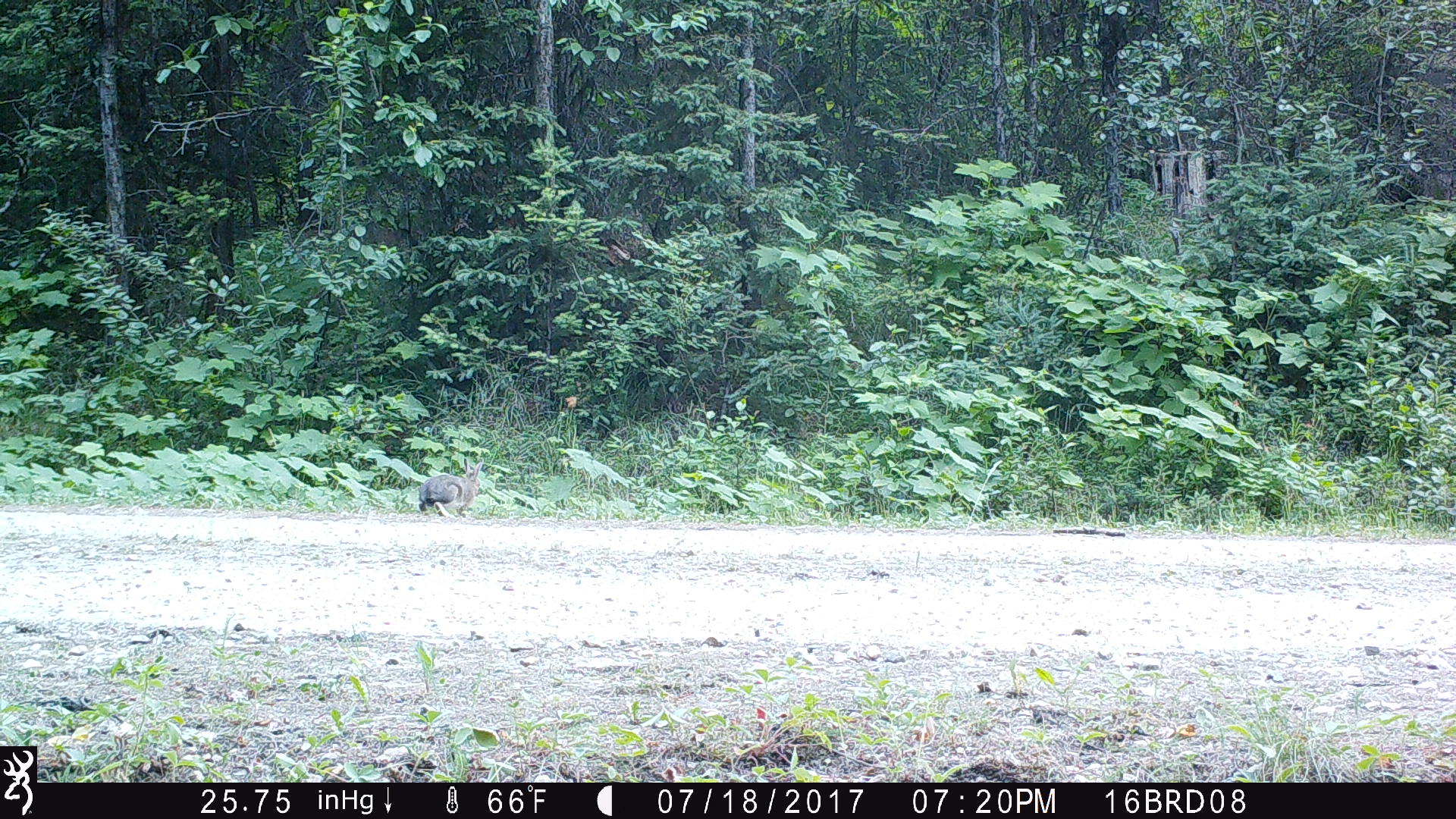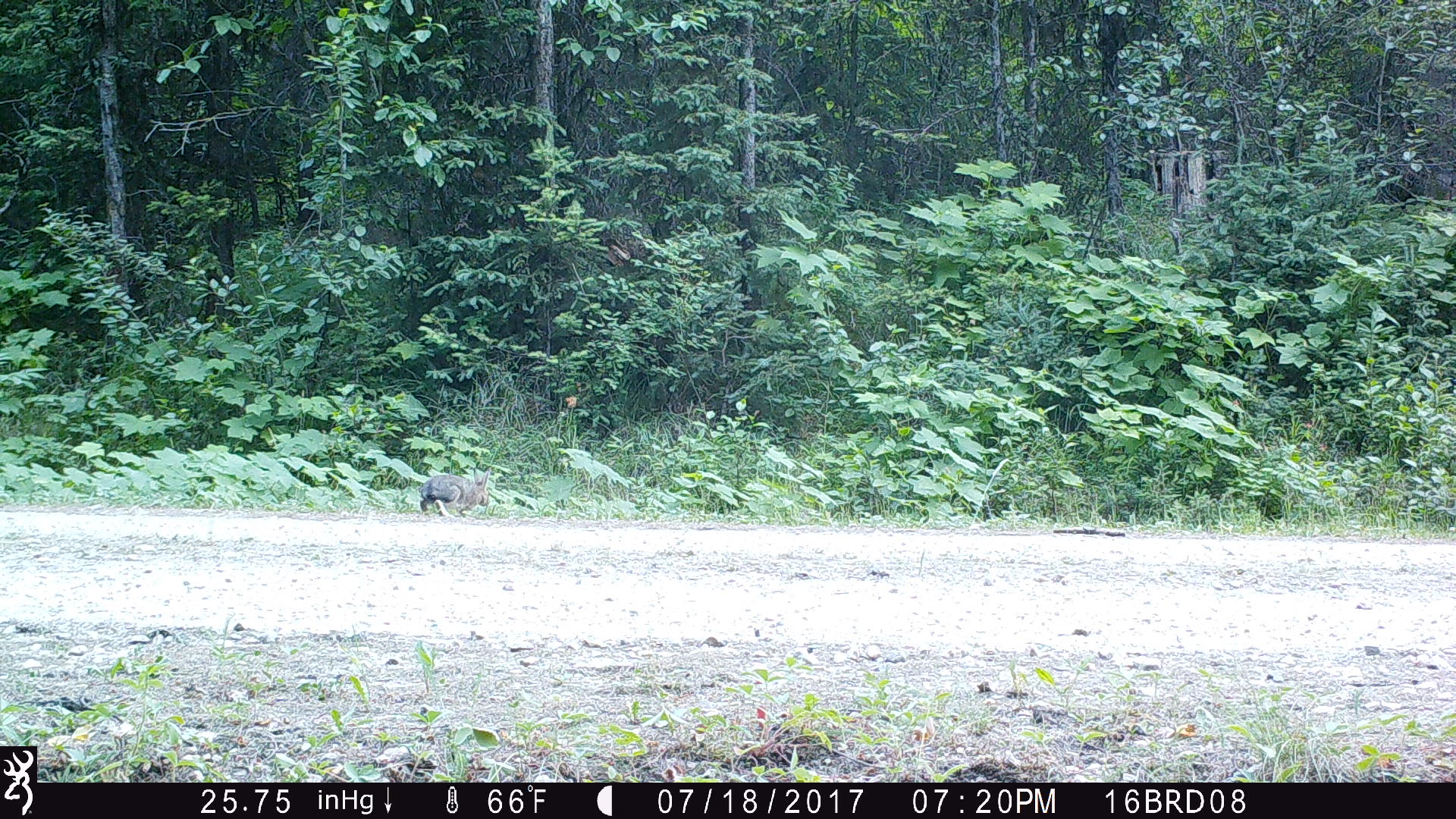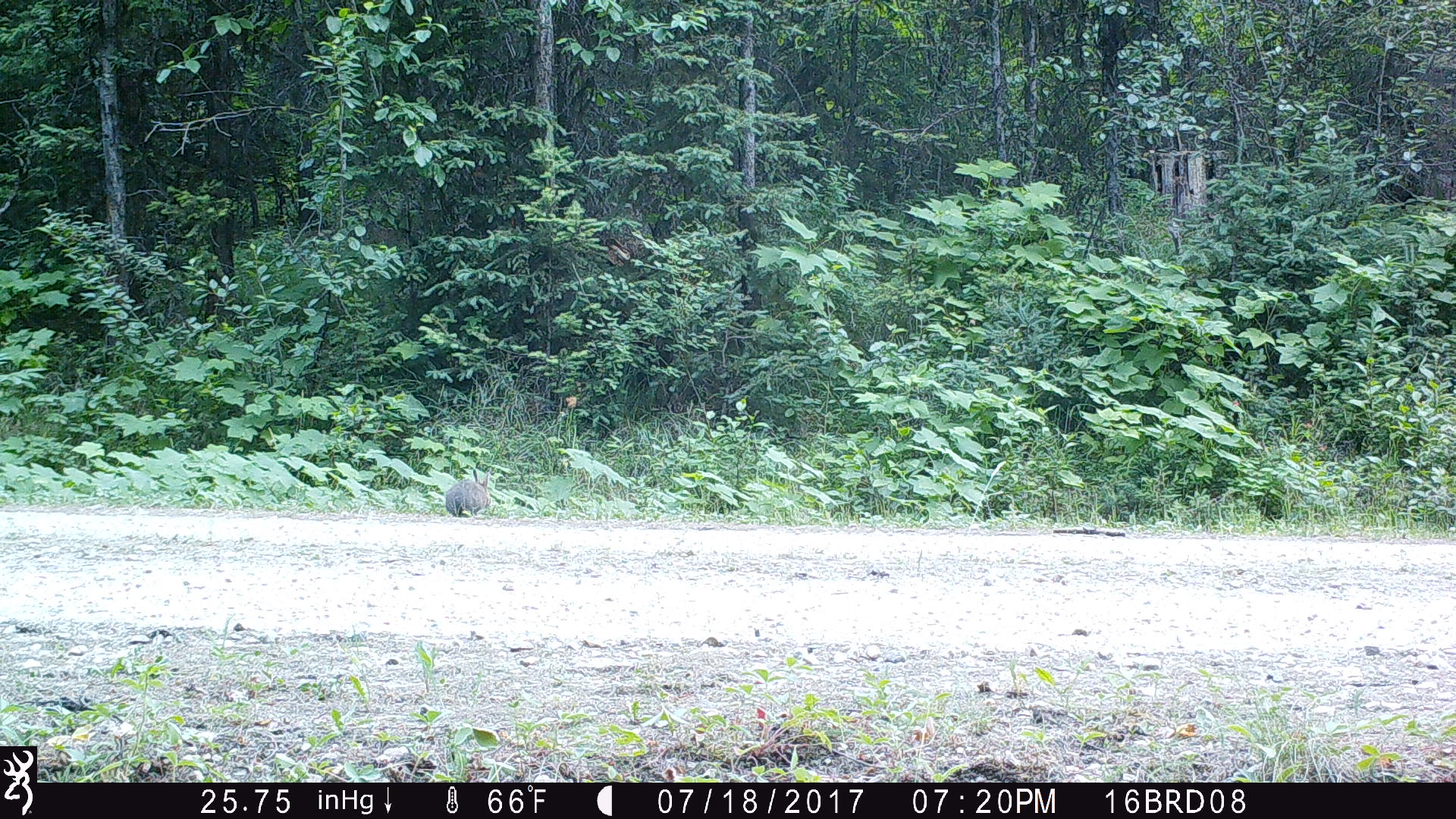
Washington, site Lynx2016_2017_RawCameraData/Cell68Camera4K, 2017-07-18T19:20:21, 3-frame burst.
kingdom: Animalia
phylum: Chordata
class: Mammalia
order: Lagomorpha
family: Leporidae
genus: Lepus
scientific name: Lepus americanus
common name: snowshoe hare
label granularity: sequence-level